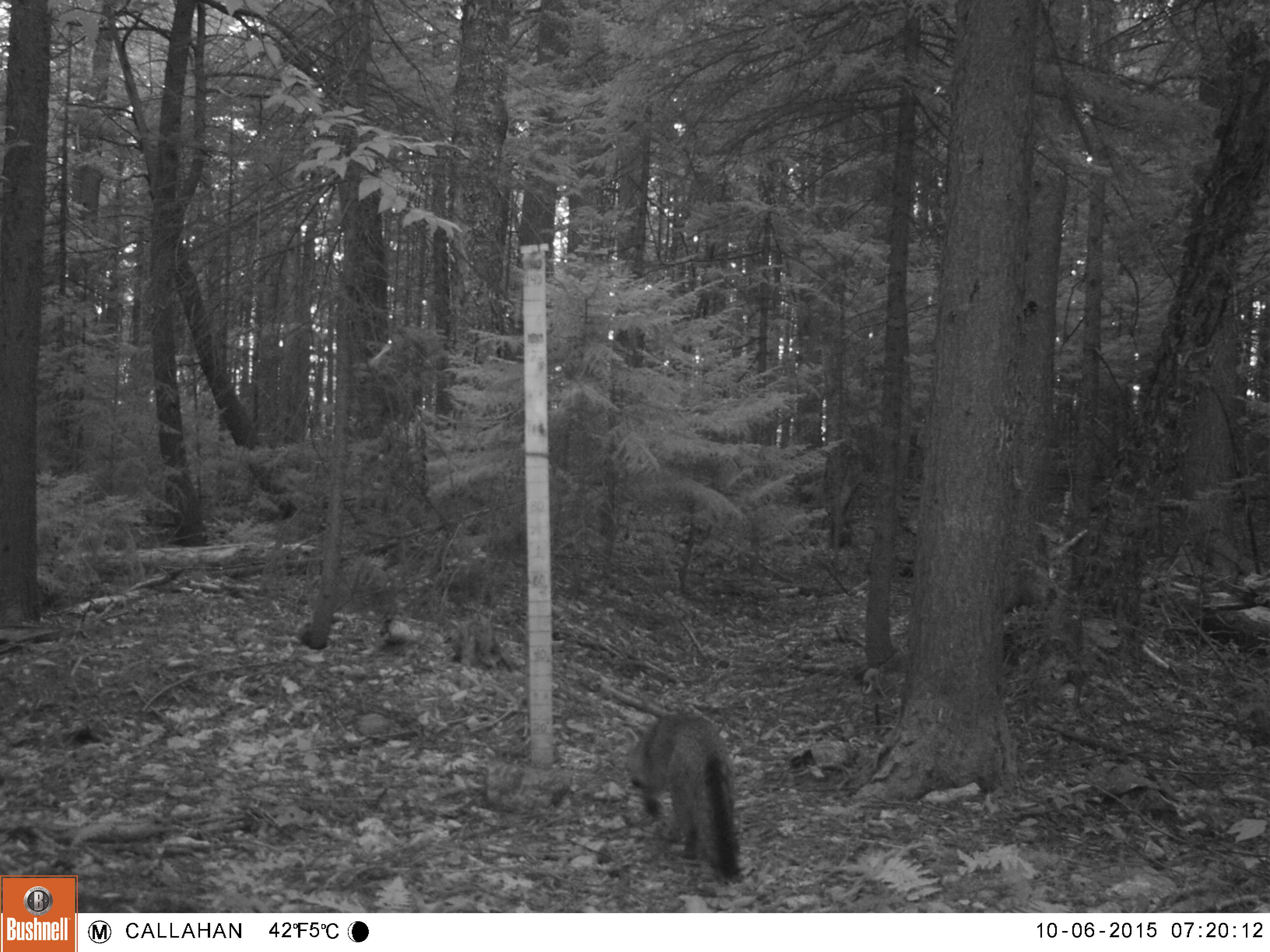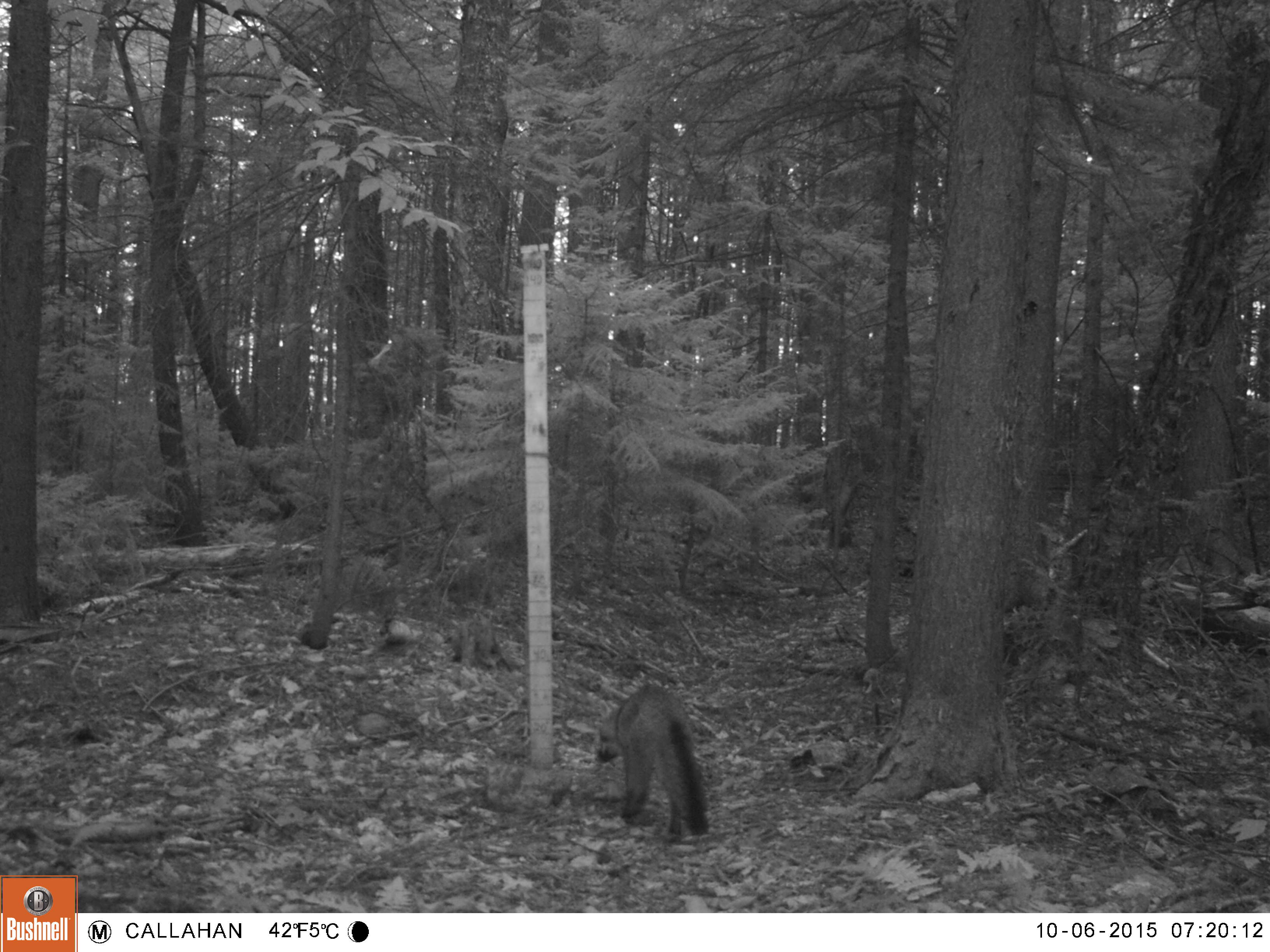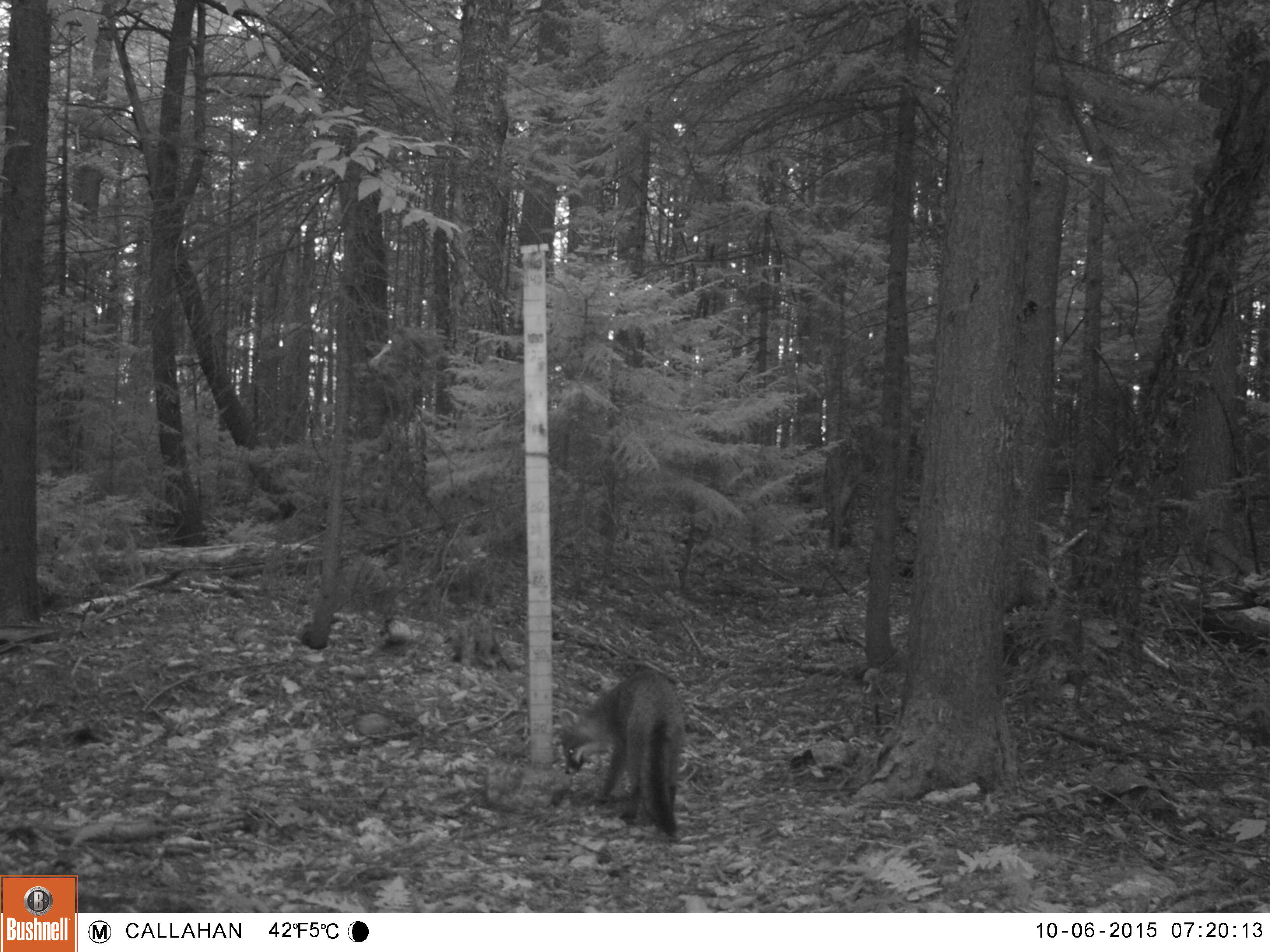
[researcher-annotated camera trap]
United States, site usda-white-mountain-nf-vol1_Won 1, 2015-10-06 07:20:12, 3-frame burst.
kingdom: Animalia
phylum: Chordata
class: Mammalia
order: Carnivora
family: Canidae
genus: Urocyon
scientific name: Urocyon cinereoargenteus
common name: gray fox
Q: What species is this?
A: Gray fox (Urocyon cinereoargenteus).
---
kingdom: Animalia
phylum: Chordata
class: Mammalia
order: Carnivora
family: Canidae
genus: Vulpes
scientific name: Vulpes vulpes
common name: red fox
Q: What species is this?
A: Red fox (Vulpes vulpes).